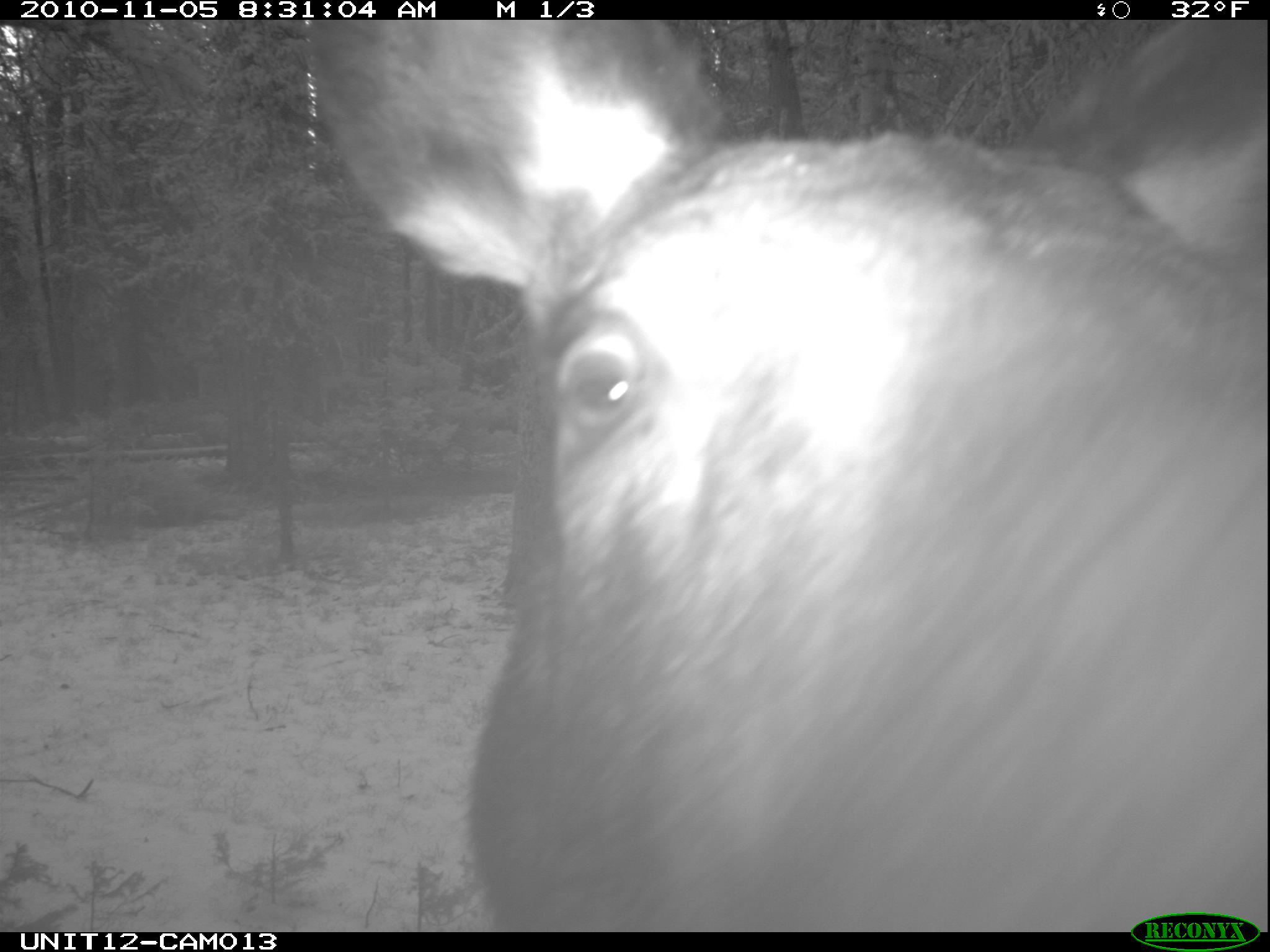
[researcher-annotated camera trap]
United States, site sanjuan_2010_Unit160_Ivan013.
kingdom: Animalia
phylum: Chordata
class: Mammalia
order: Artiodactyla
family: Cervidae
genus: Alces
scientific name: Alces alces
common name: moose